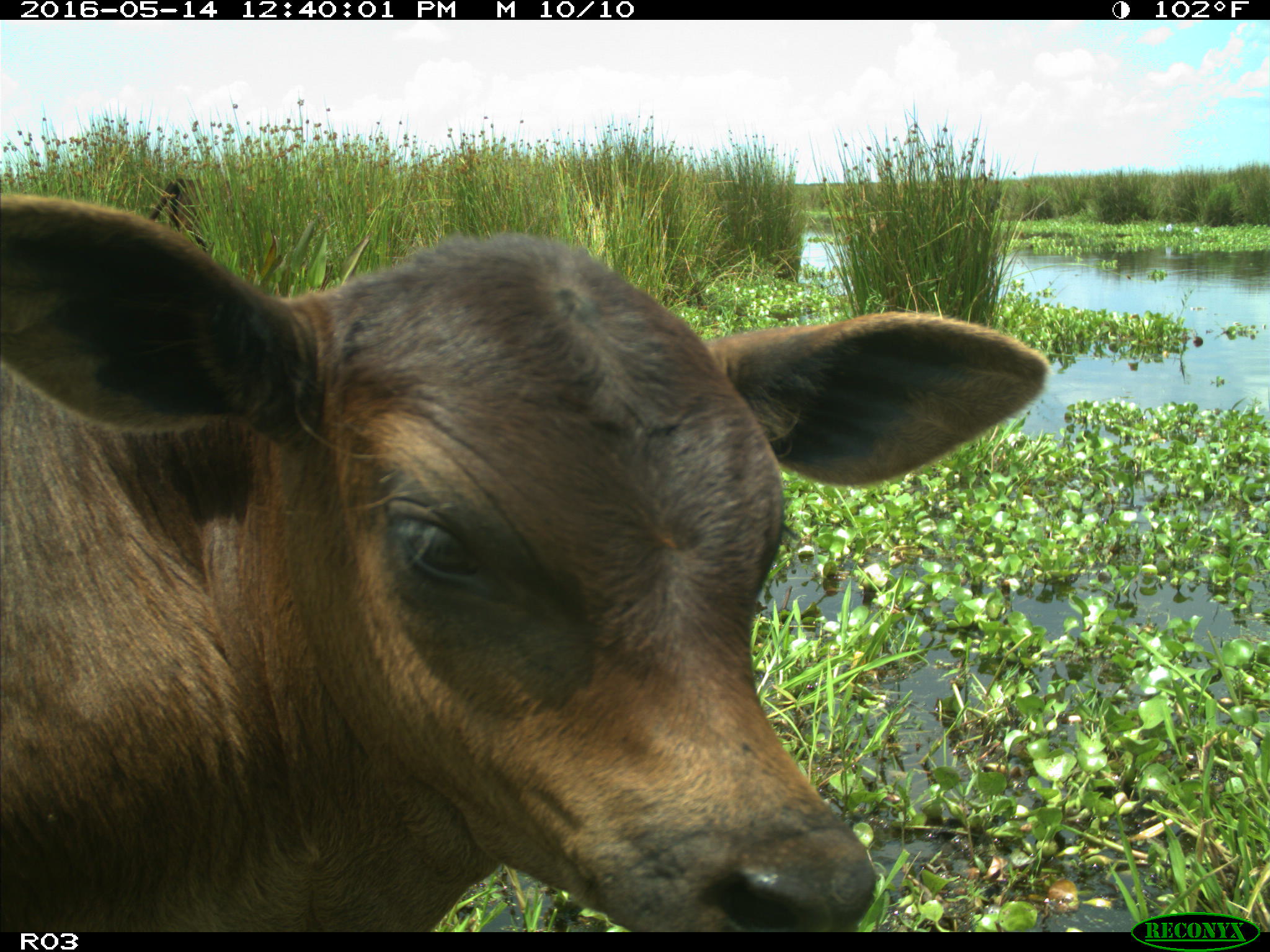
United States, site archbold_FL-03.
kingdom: Animalia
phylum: Chordata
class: Mammalia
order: Artiodactyla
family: Bovidae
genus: Bos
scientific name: Bos taurus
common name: domestic cow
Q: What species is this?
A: Bos taurus (domestic cow).